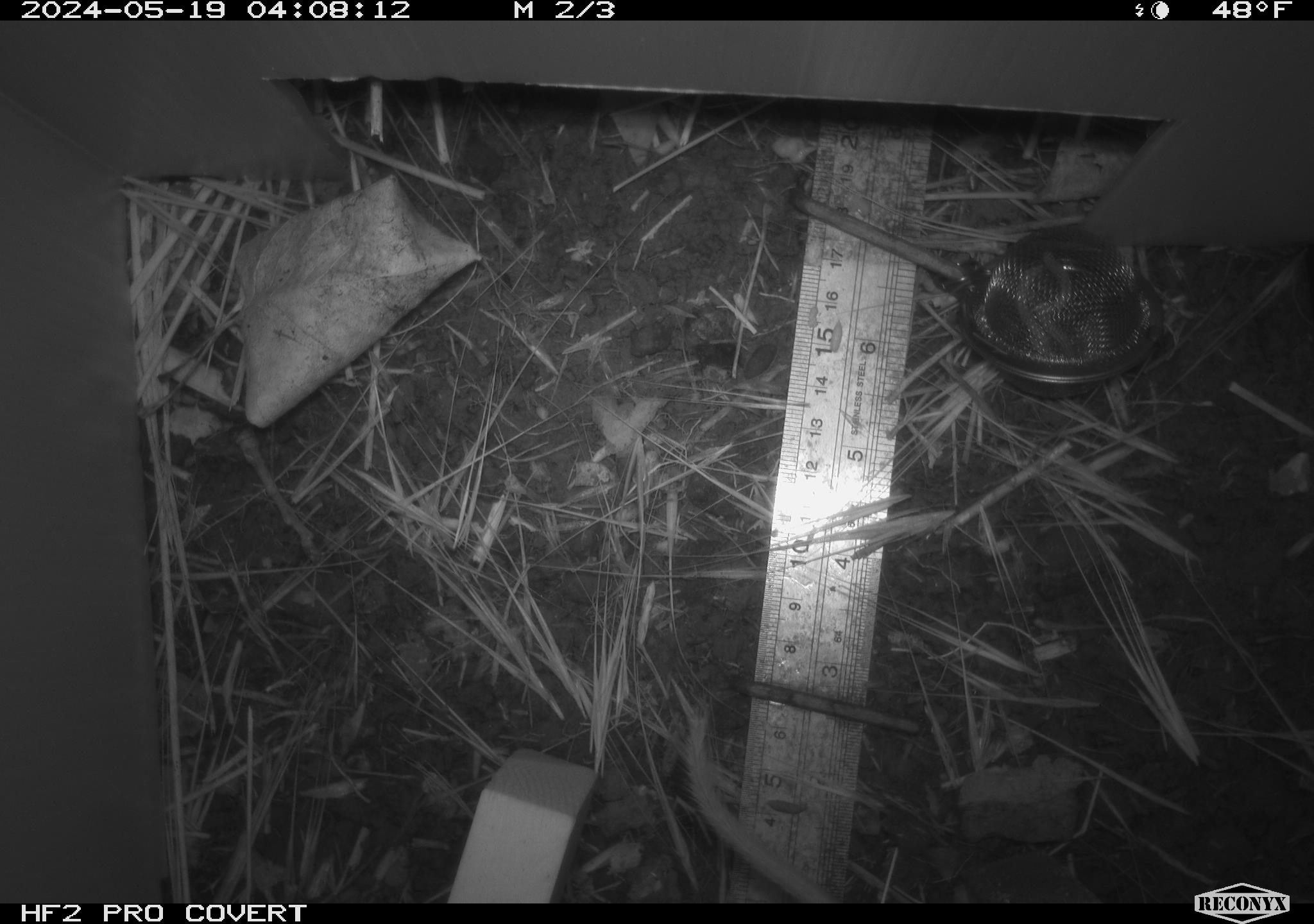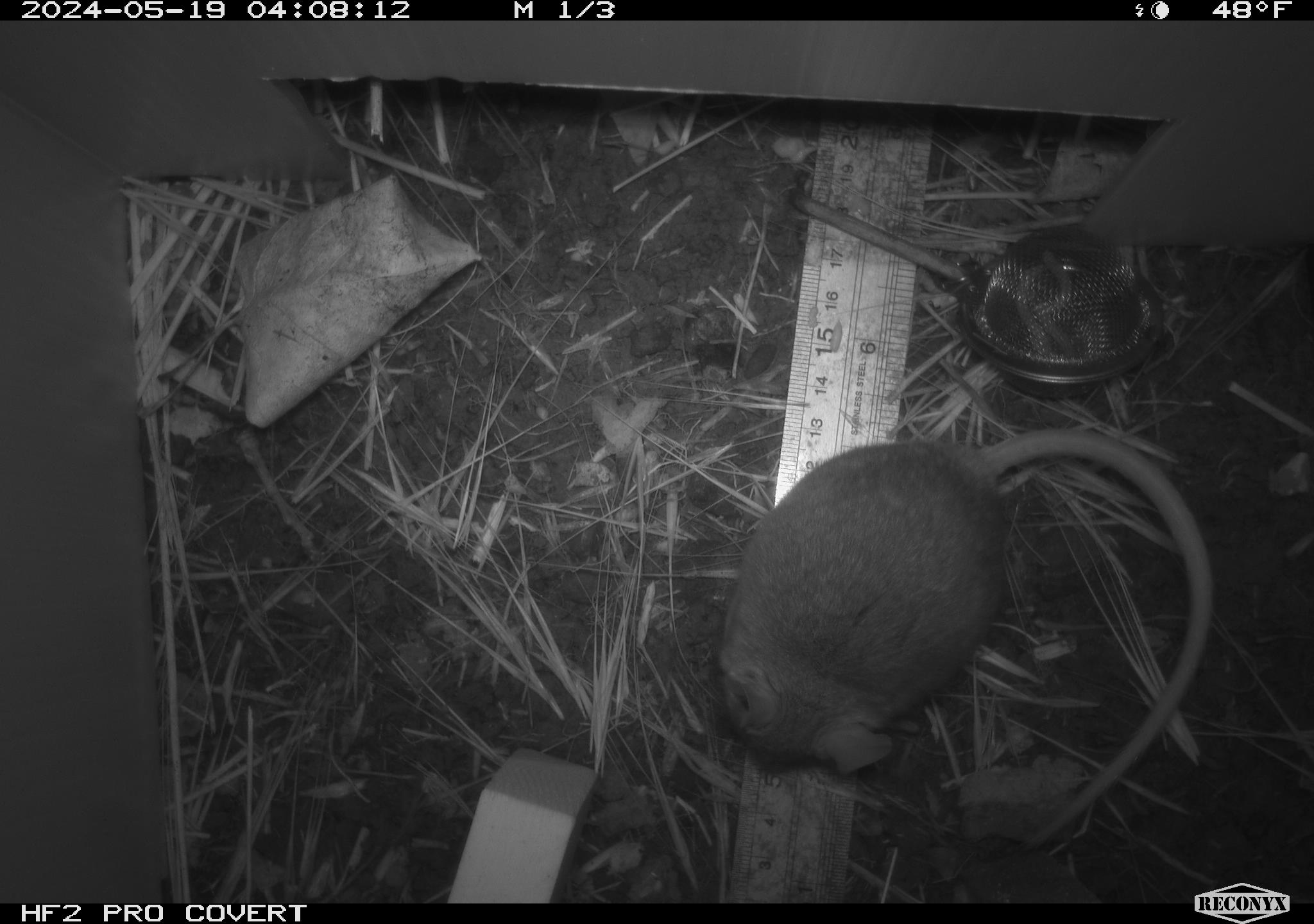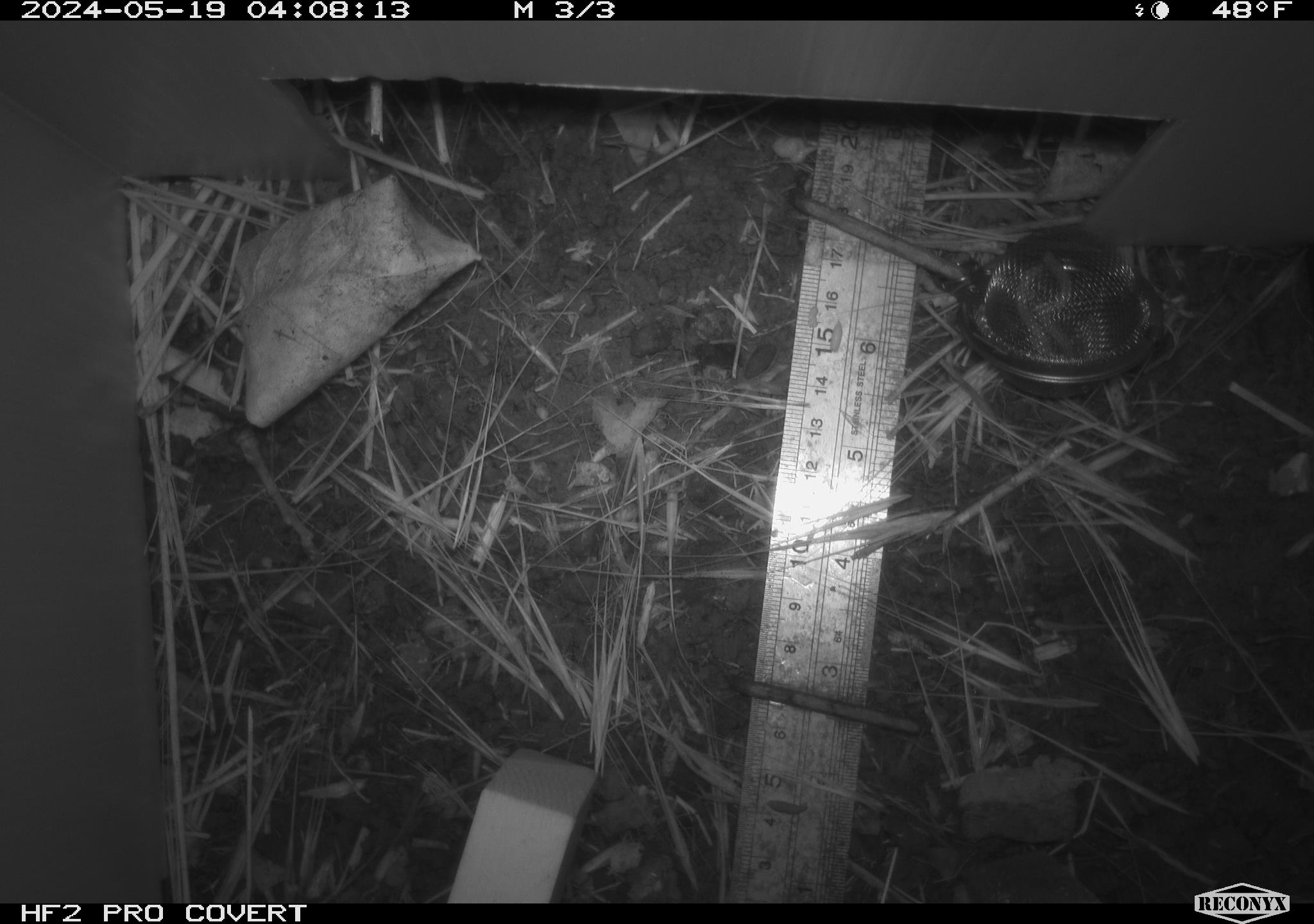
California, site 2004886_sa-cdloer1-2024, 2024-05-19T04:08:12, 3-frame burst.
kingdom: Animalia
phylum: Chordata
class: Mammalia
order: Rodentia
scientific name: Rodentia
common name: mouse species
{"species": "mouse species (Rodentia)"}